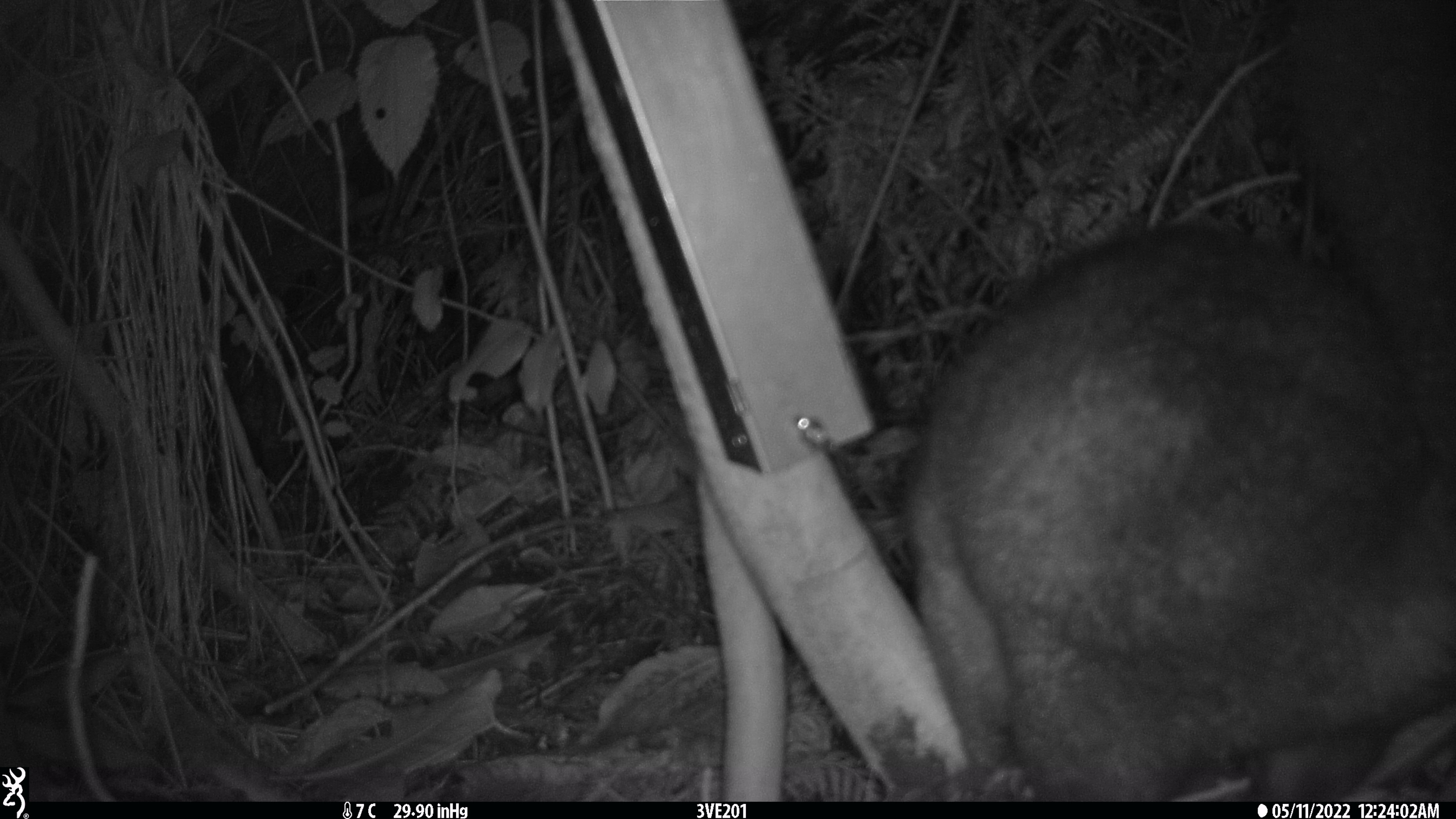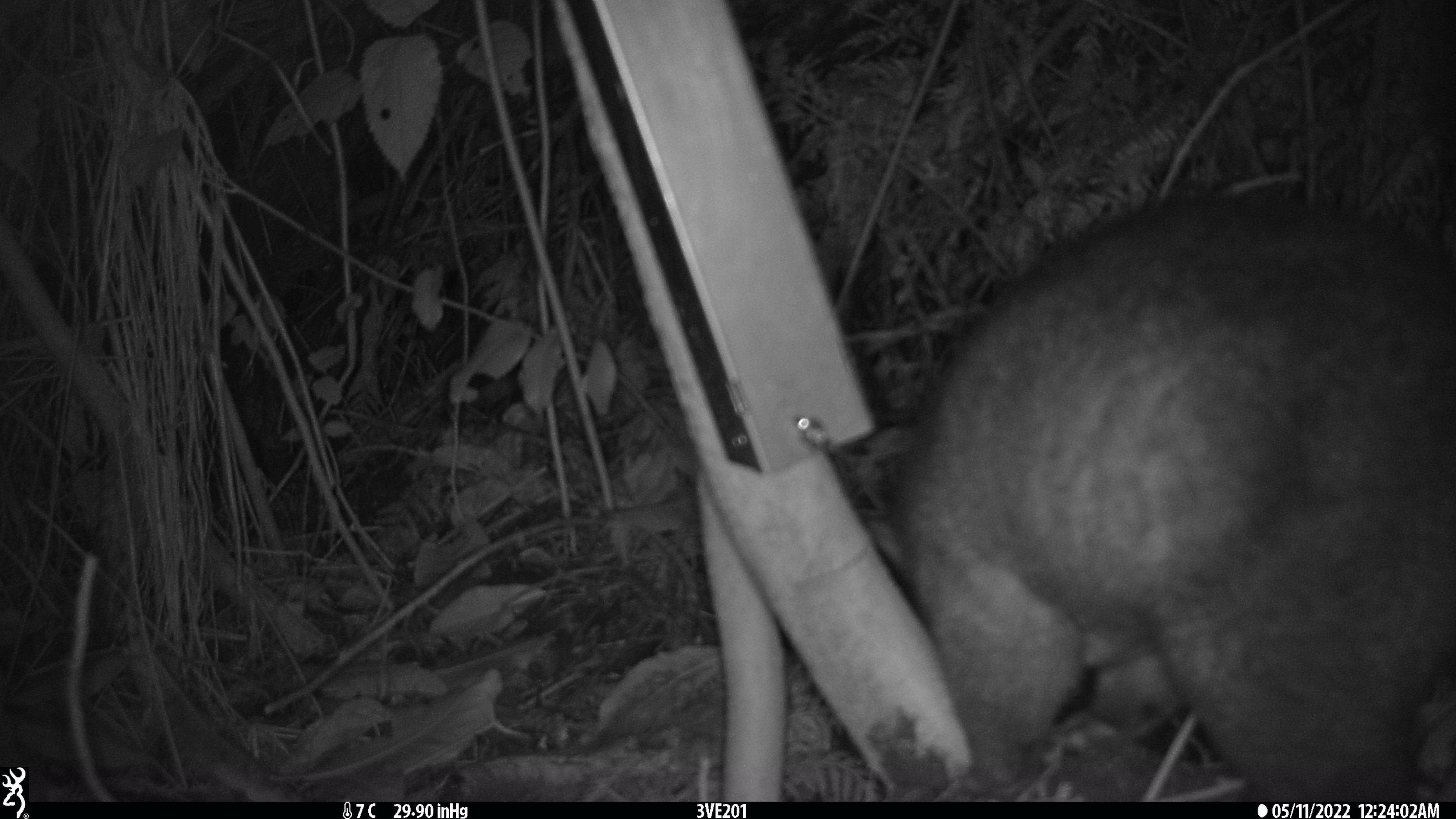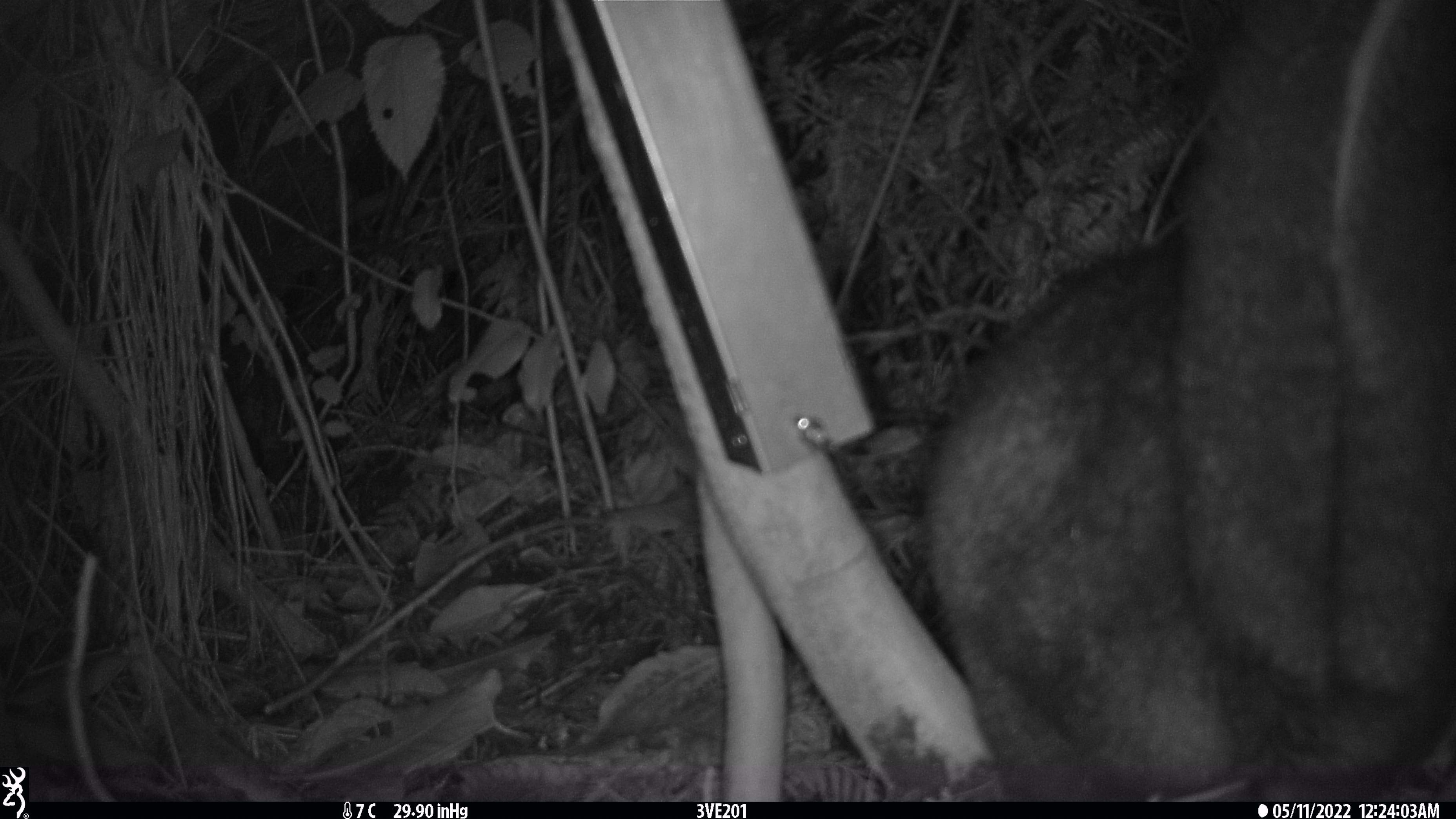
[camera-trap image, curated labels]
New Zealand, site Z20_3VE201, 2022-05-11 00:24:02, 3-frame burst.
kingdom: Animalia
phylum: Chordata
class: Mammalia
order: Diprotodontia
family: Phalangeridae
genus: Trichosurus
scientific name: Trichosurus vulpecula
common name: common brushtail possum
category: possum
Possum (common brushtail possum) (Trichosurus vulpecula).